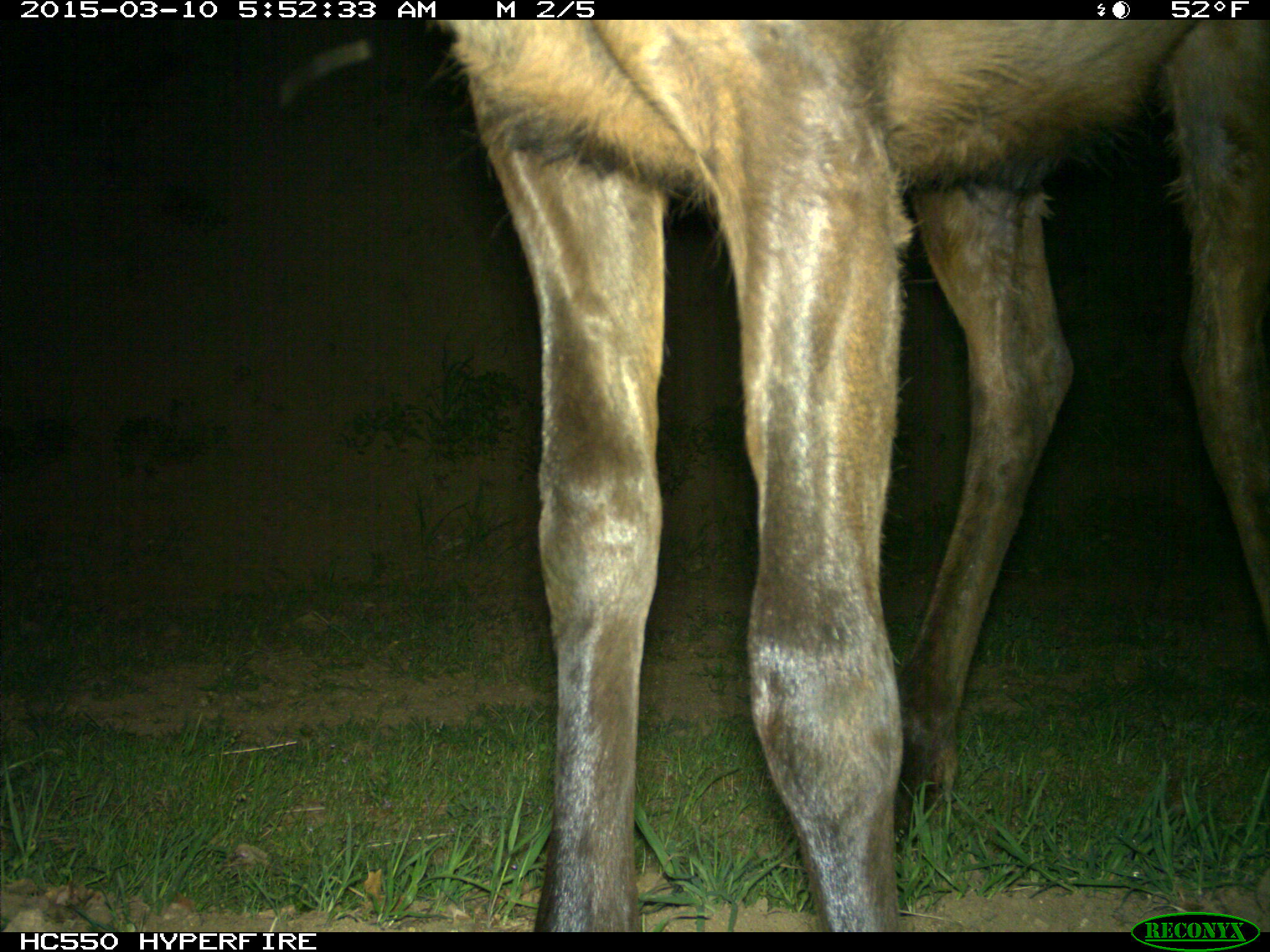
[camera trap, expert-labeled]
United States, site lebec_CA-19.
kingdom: Animalia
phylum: Chordata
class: Mammalia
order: Artiodactyla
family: Cervidae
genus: Cervus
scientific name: Cervus canadensis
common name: elk